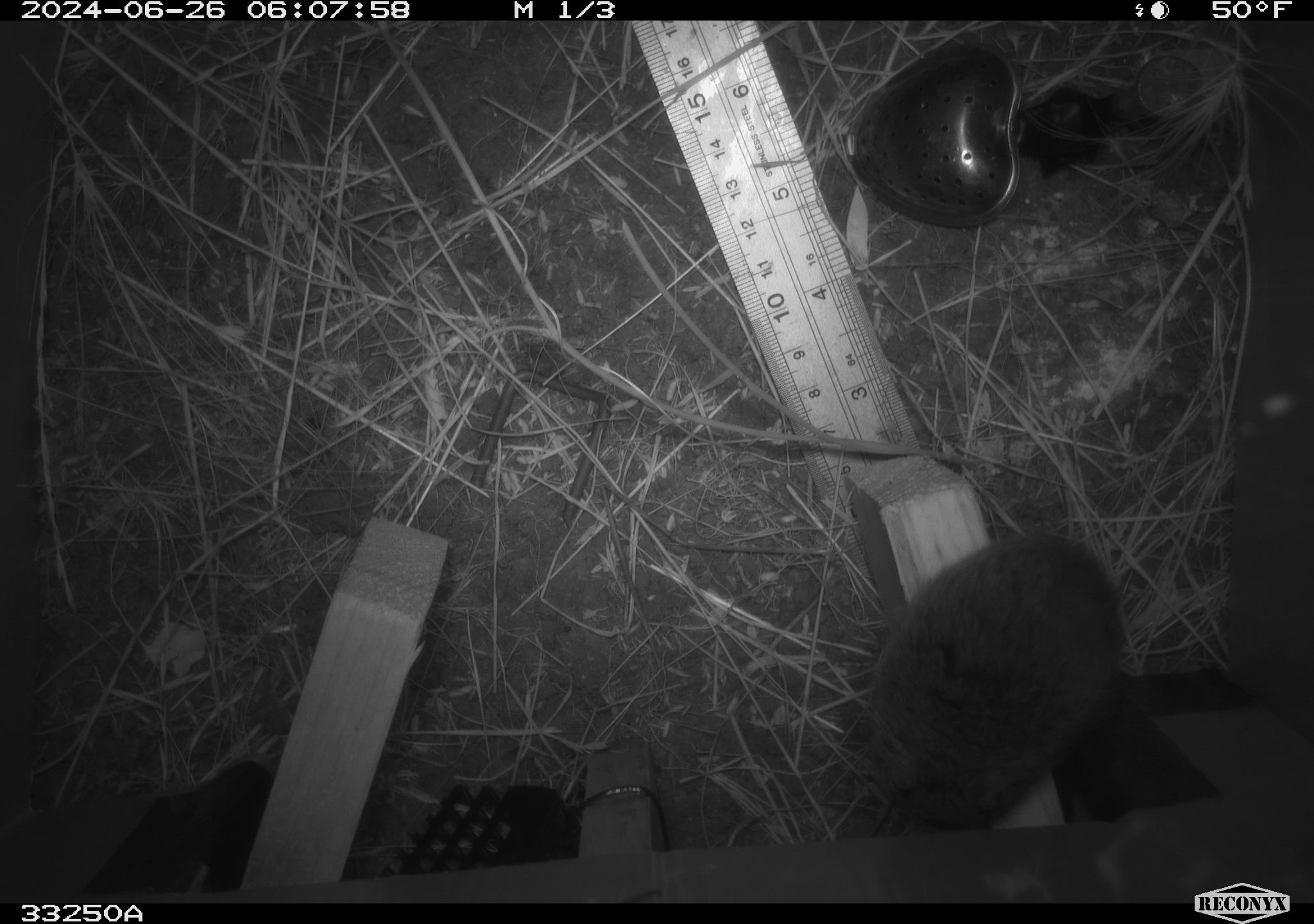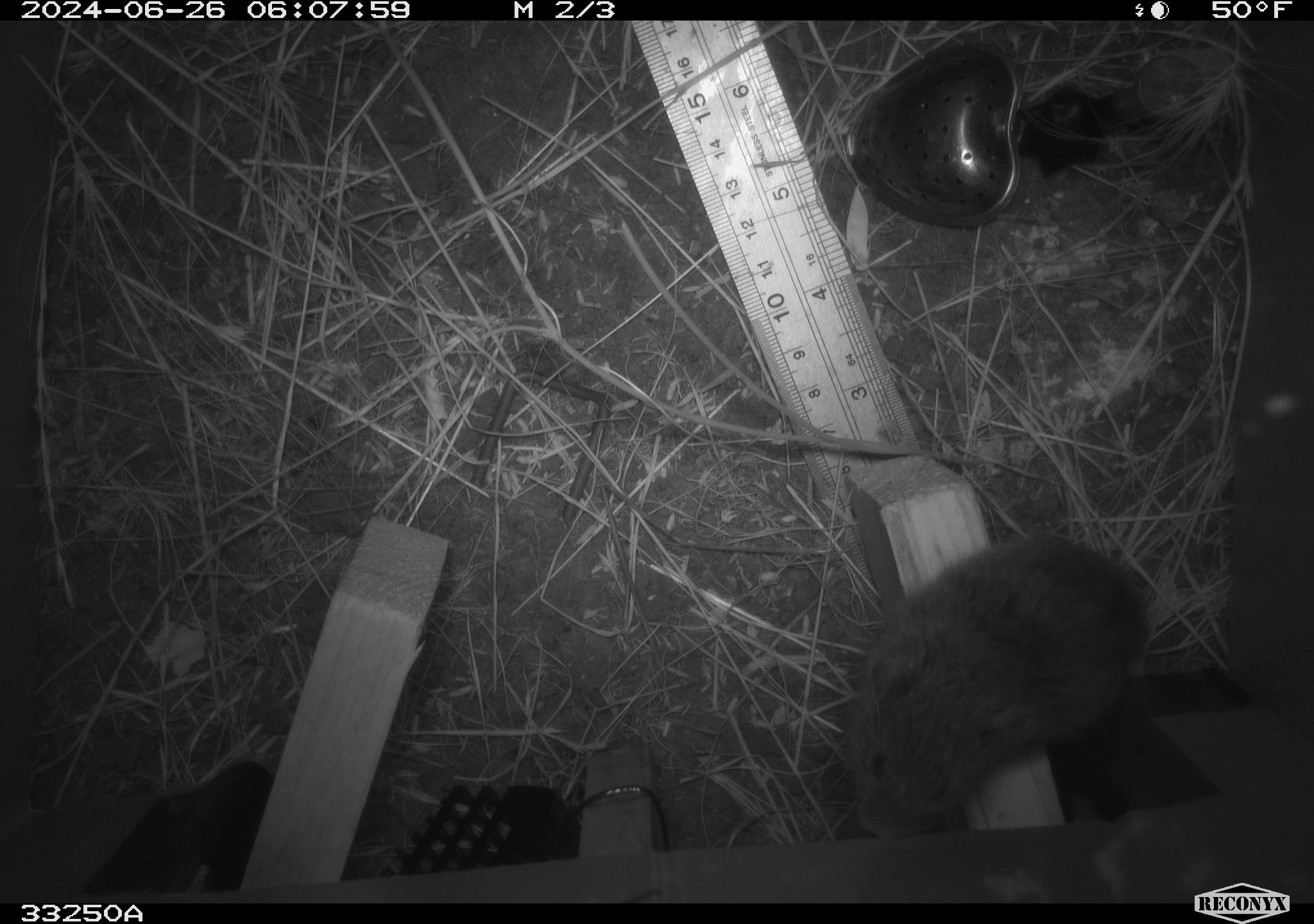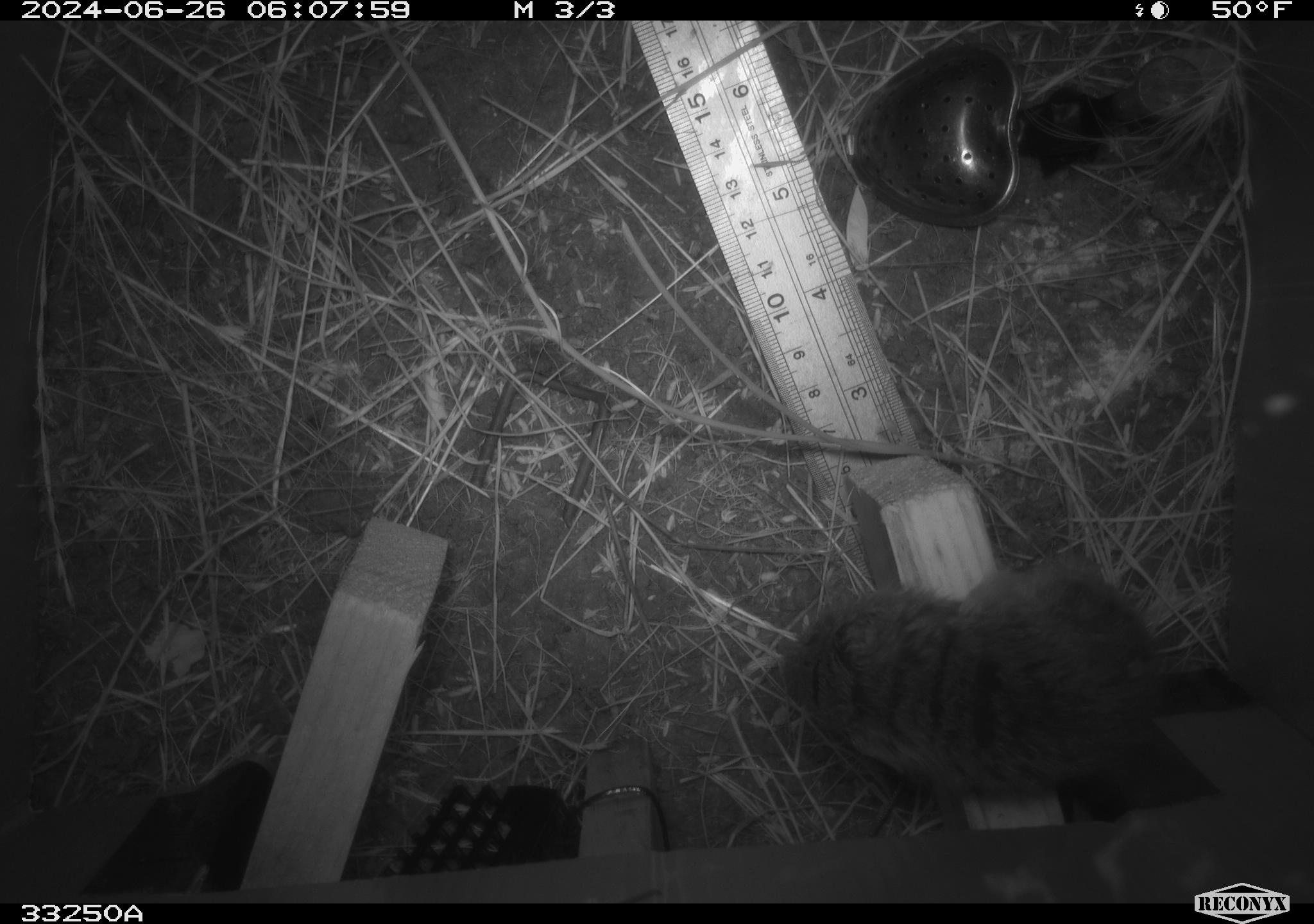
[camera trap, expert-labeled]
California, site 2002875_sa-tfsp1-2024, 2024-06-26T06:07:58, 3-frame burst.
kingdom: Animalia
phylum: Chordata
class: Mammalia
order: Rodentia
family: Cricetidae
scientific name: Arvicolinae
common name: voles, lemmings, and muskrats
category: arvicolinae subfamily